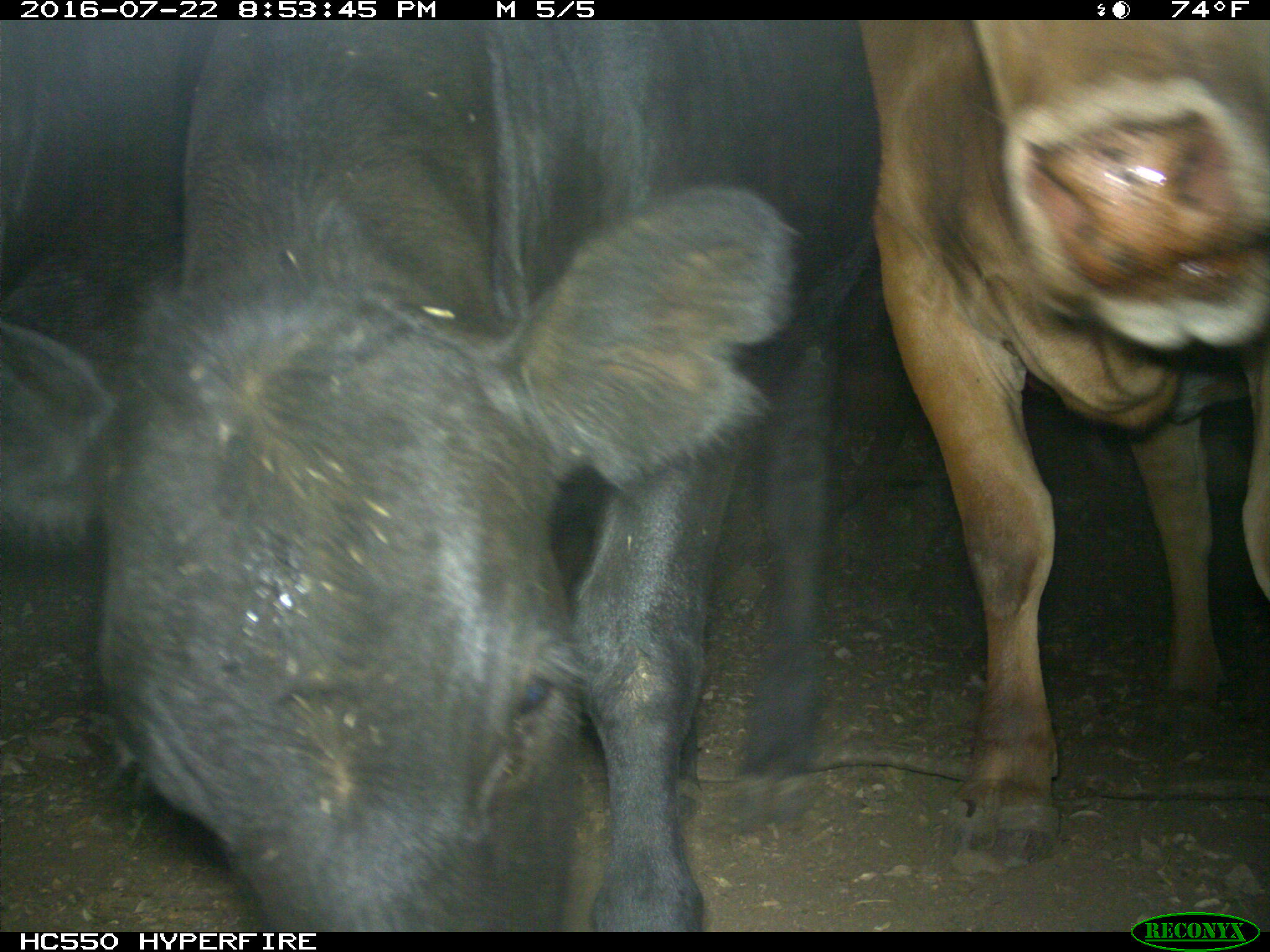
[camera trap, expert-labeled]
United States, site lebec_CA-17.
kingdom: Animalia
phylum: Chordata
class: Mammalia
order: Artiodactyla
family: Bovidae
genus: Bos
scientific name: Bos taurus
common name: domestic cow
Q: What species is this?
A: Bos taurus (domestic cow).